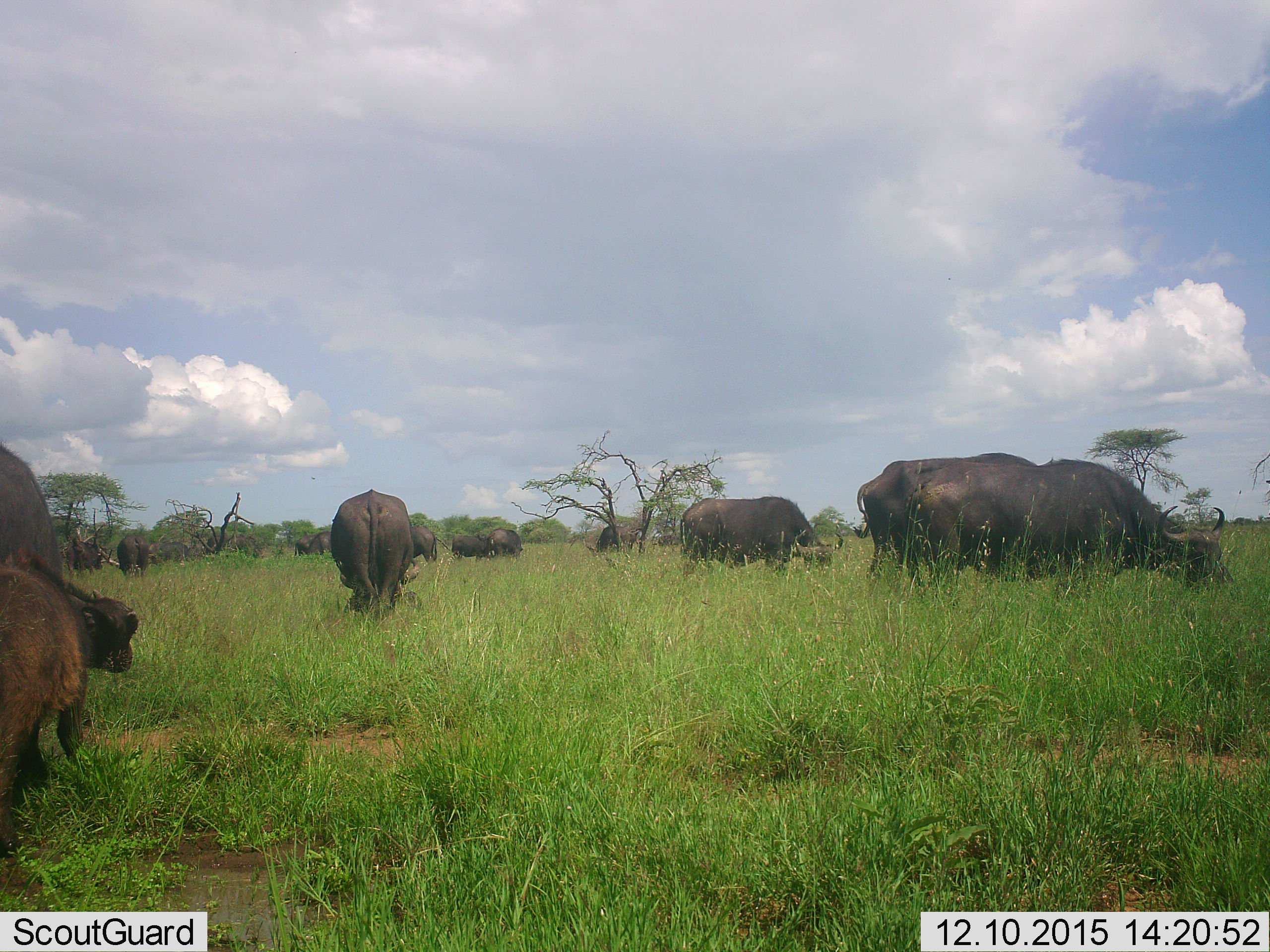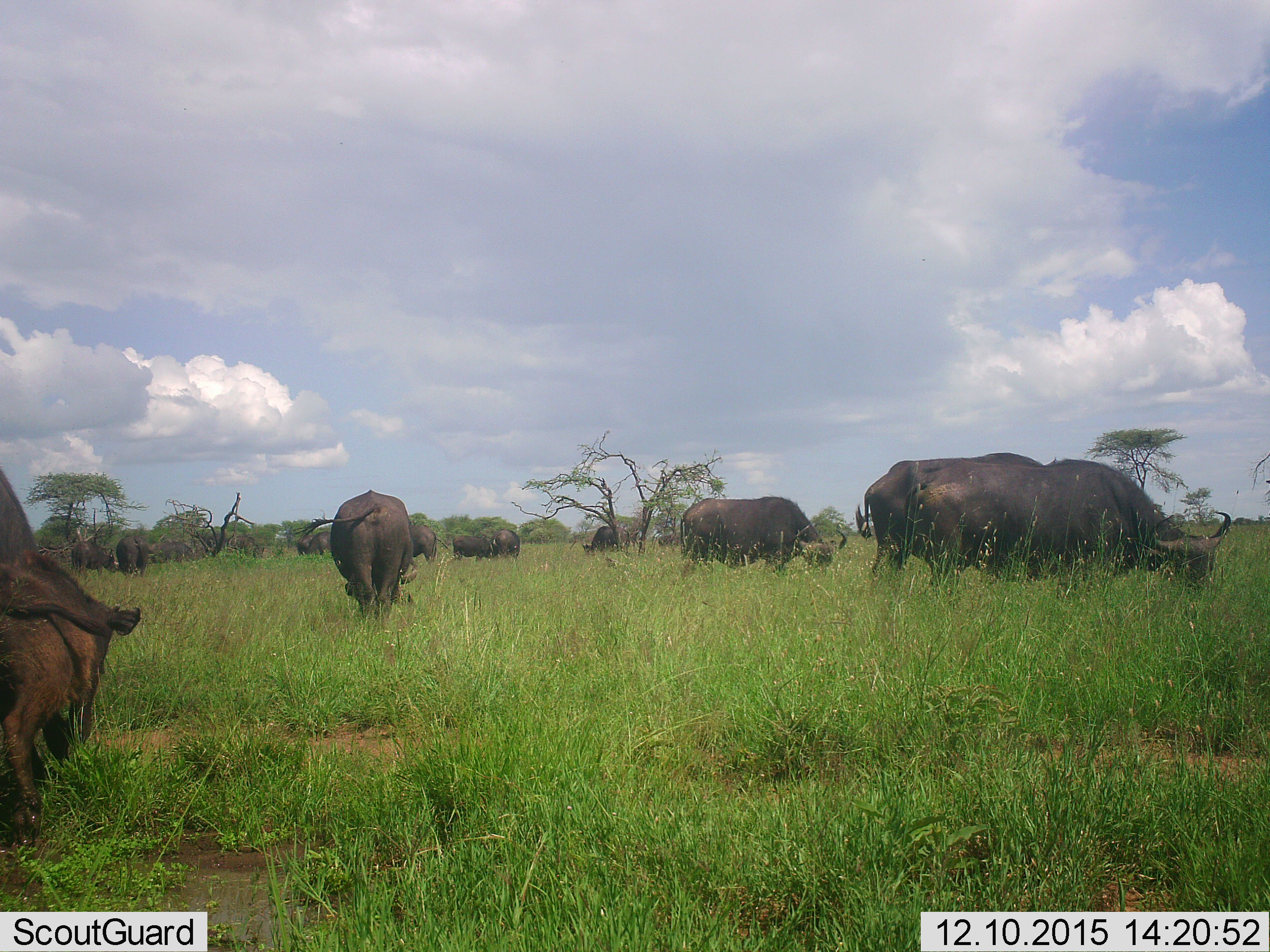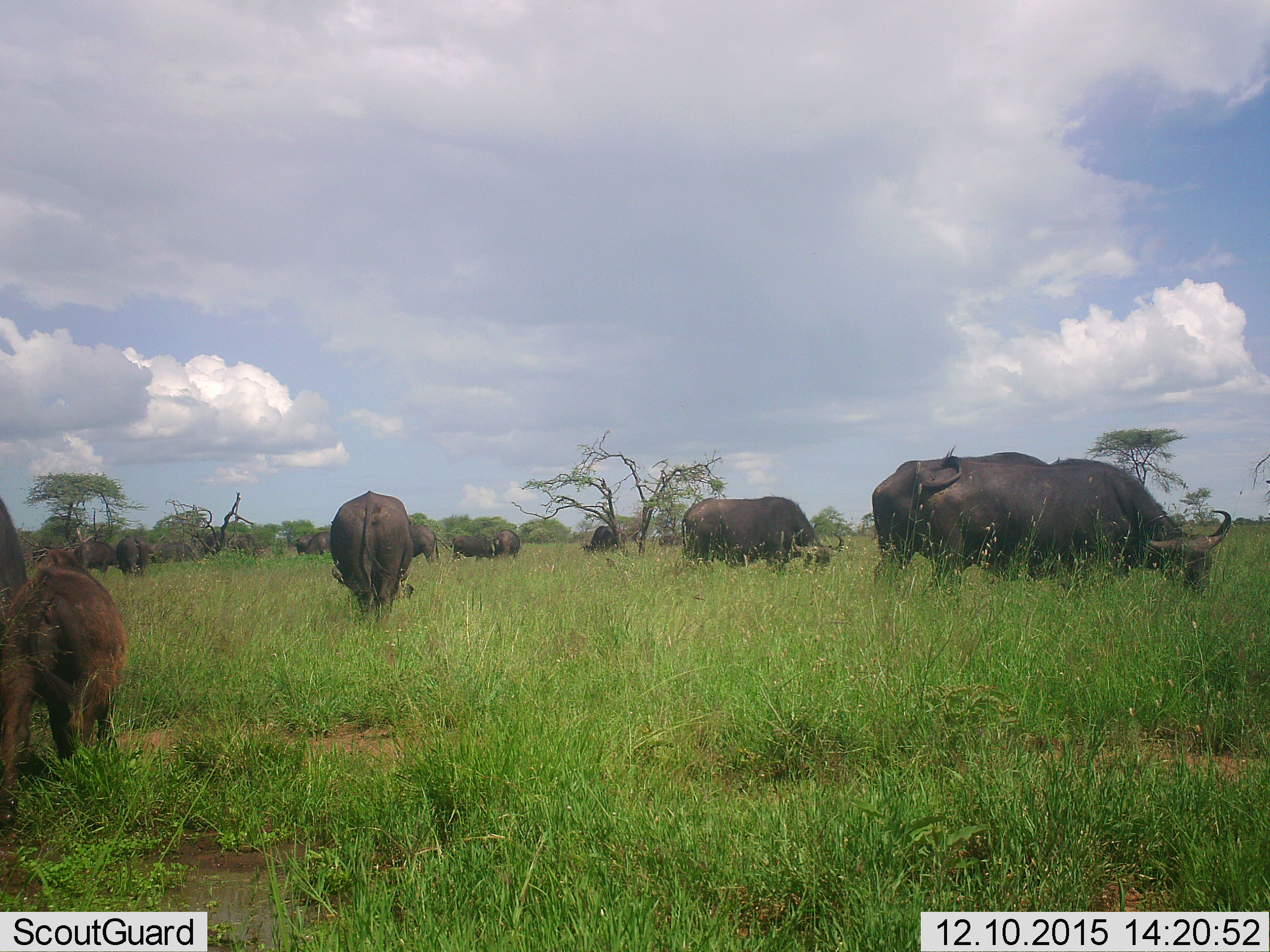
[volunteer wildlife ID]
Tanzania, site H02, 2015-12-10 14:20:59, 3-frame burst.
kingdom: Animalia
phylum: Chordata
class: Mammalia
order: Artiodactyla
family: Bovidae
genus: Syncerus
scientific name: Syncerus caffer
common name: cape buffalo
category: buffalo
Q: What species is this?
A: Buffalo (cape buffalo) (Syncerus caffer).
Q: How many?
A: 11-50.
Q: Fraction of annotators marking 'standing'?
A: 50%.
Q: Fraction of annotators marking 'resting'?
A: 0%.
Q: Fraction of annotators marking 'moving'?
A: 50%.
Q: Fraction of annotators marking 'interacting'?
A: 0%.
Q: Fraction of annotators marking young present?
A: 88%.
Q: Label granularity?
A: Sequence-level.